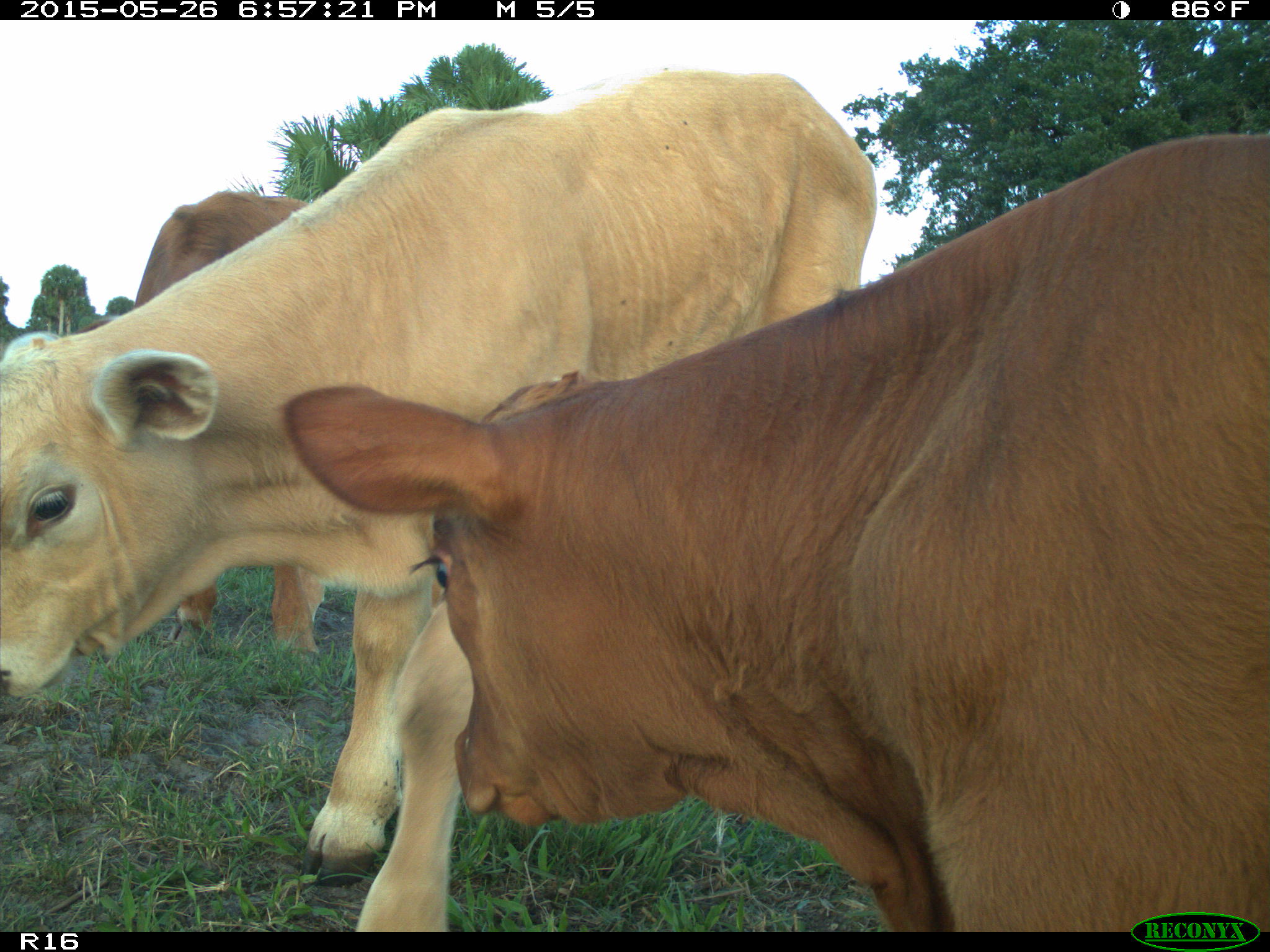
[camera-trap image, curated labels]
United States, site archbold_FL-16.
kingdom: Animalia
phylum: Chordata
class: Mammalia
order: Artiodactyla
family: Bovidae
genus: Bos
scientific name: Bos taurus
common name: domestic cow